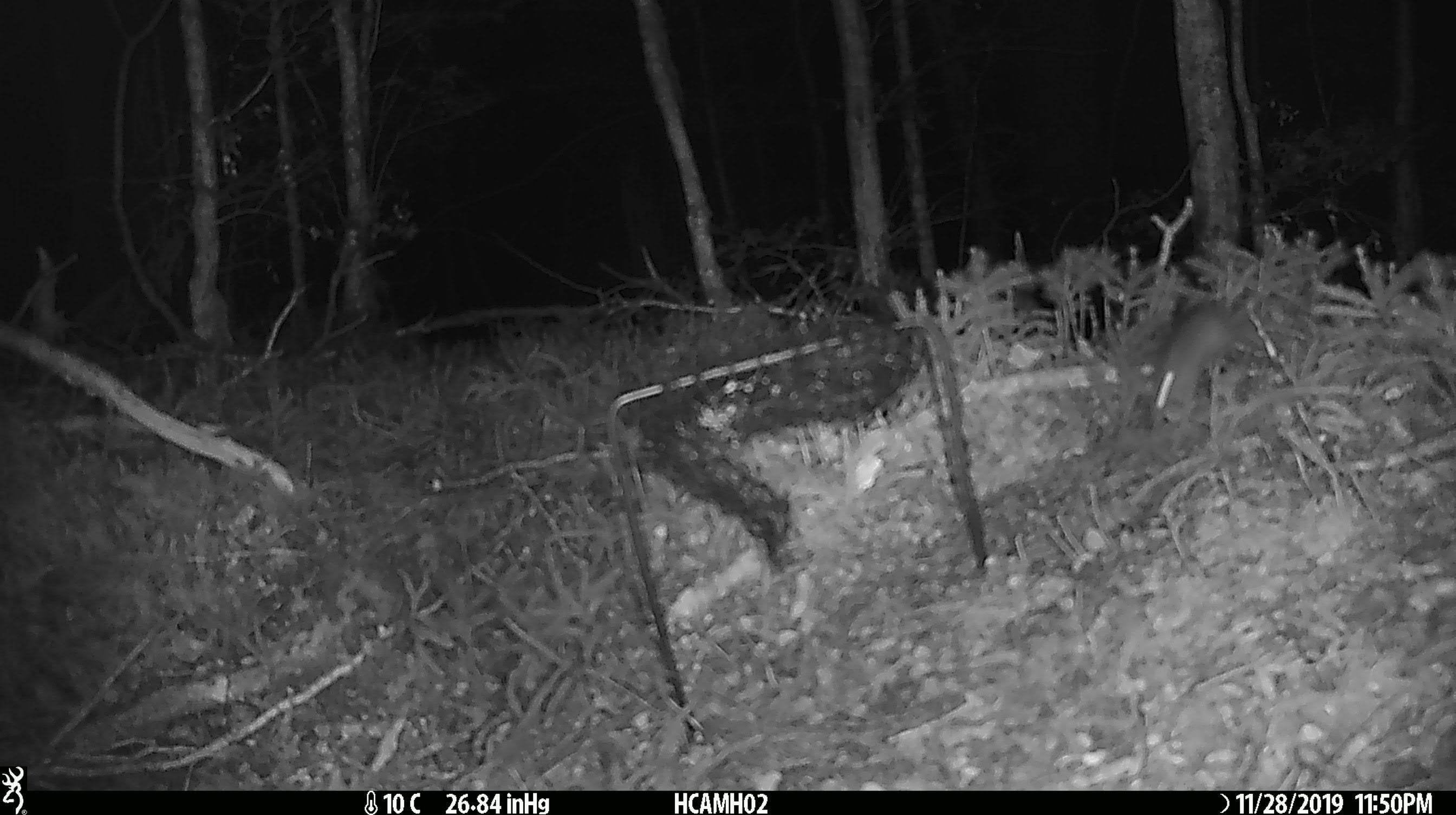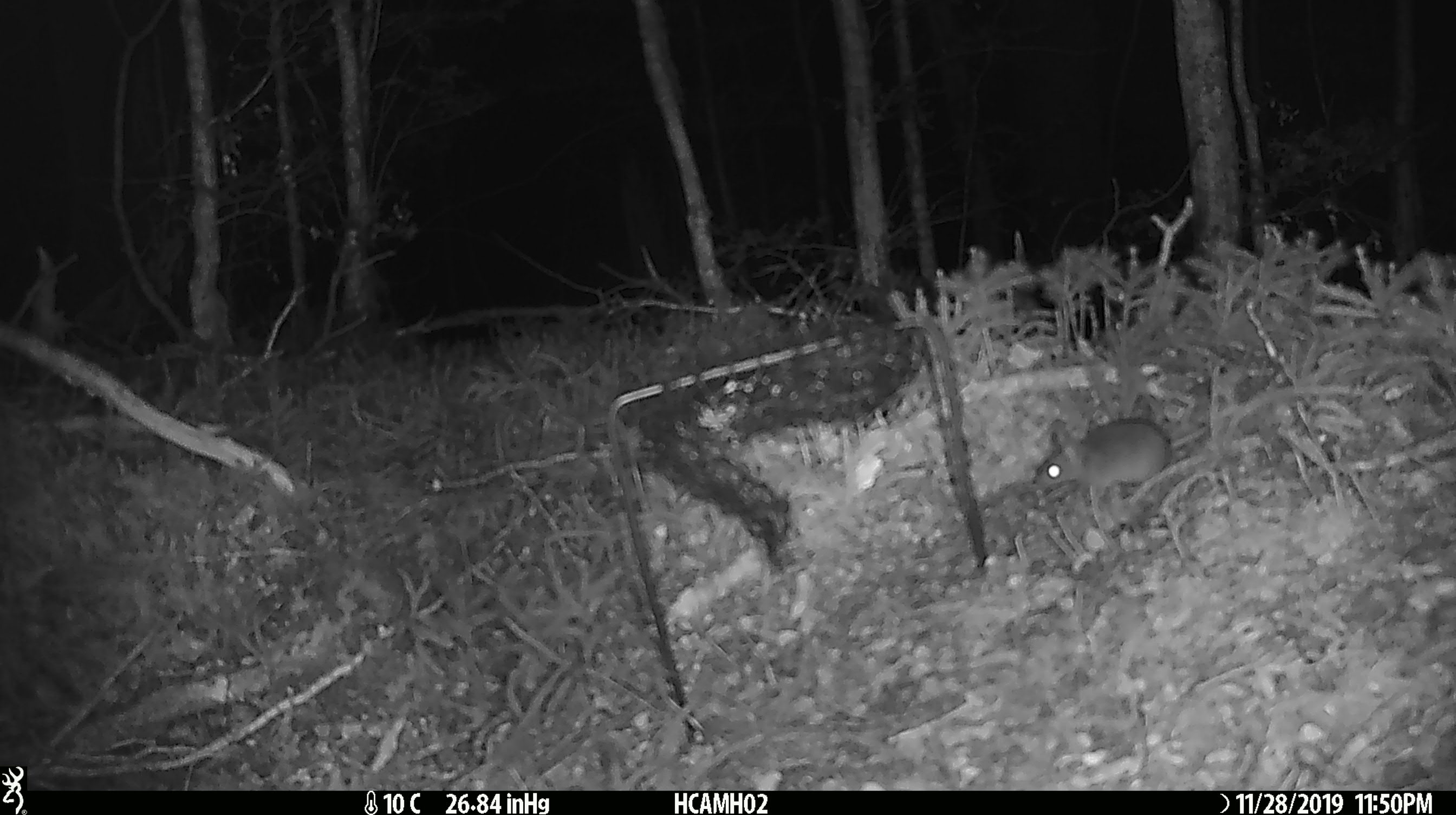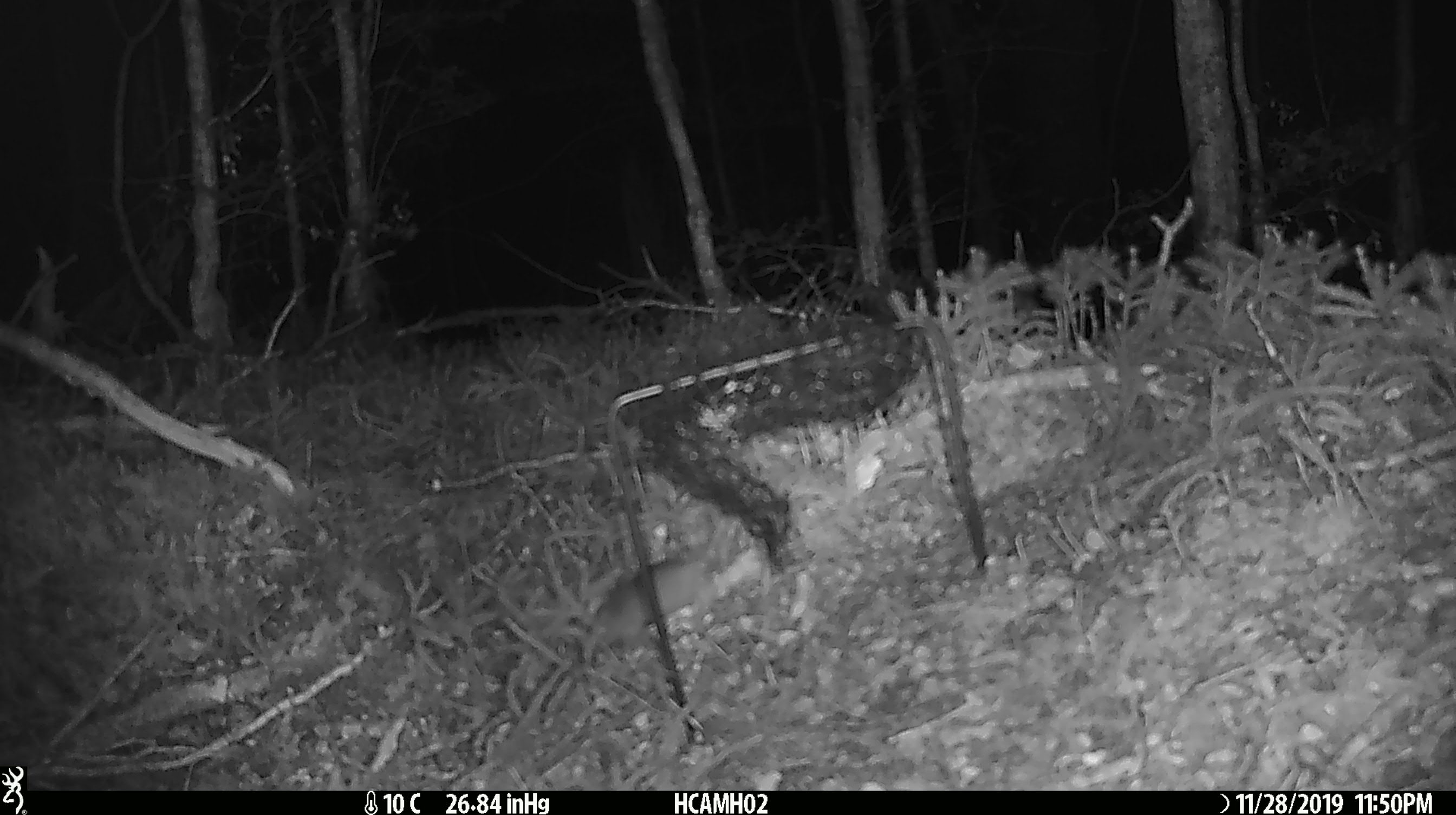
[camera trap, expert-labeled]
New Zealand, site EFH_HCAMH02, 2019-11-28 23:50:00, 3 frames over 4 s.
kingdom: Animalia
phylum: Chordata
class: Mammalia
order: Rodentia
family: Muridae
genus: Mus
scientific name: Mus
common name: mouse